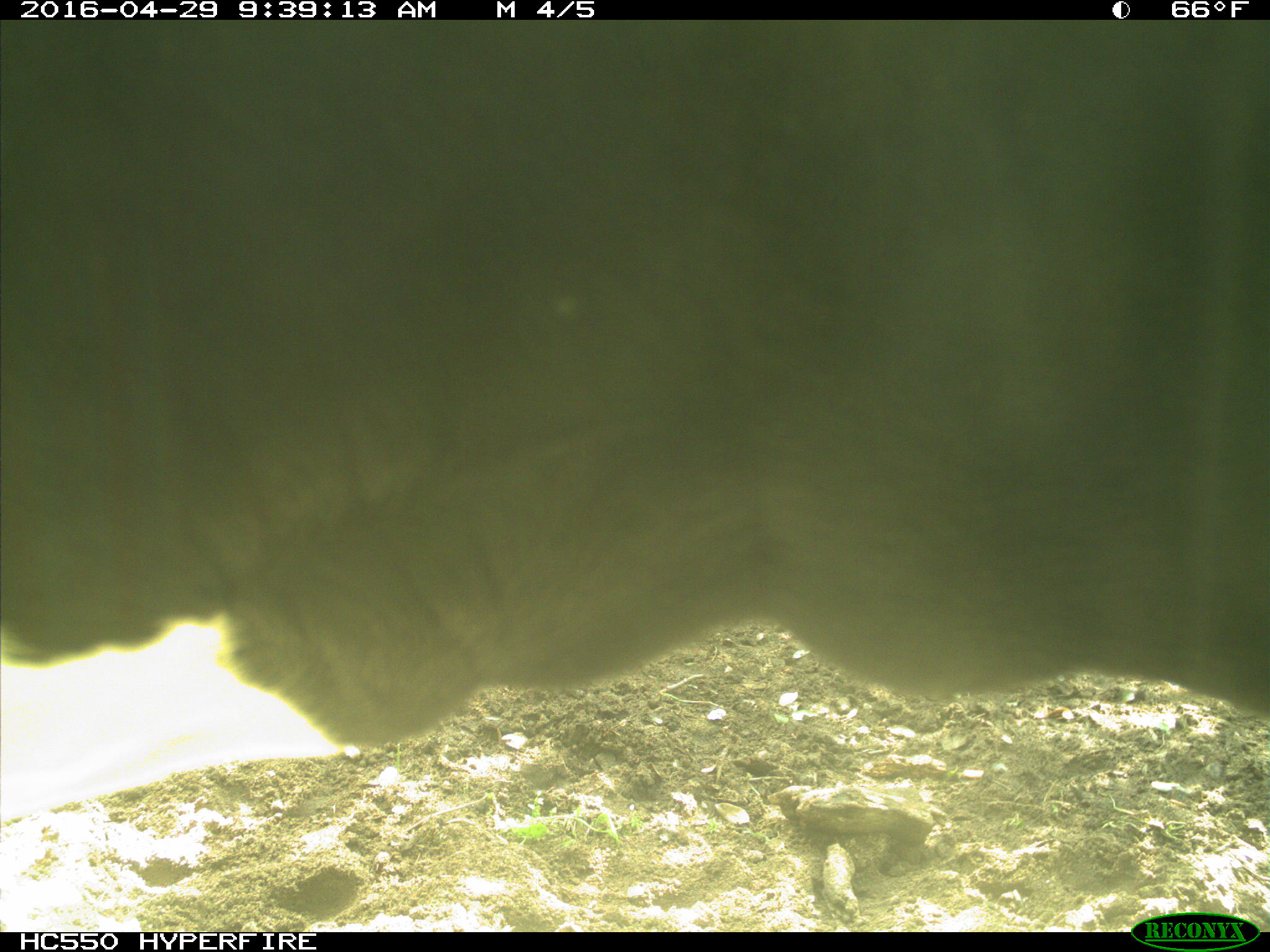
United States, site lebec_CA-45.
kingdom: Animalia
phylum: Chordata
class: Mammalia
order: Artiodactyla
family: Bovidae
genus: Bos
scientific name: Bos taurus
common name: domestic cow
Bos taurus (domestic cow).